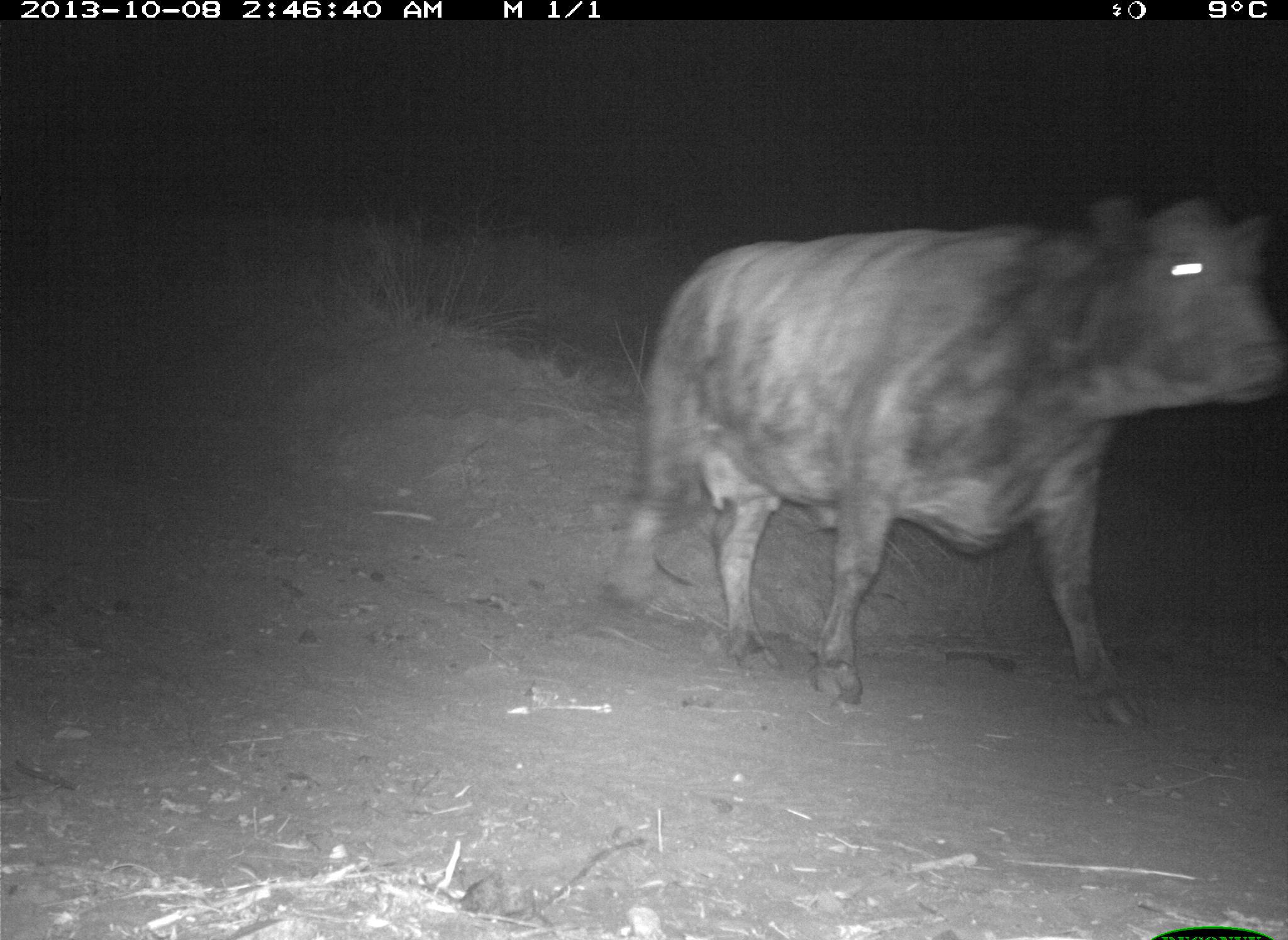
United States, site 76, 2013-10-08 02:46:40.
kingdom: Animalia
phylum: Chordata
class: Mammalia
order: Artiodactyla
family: Bovidae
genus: Bos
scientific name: Bos taurus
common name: cow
Cow (Bos taurus).